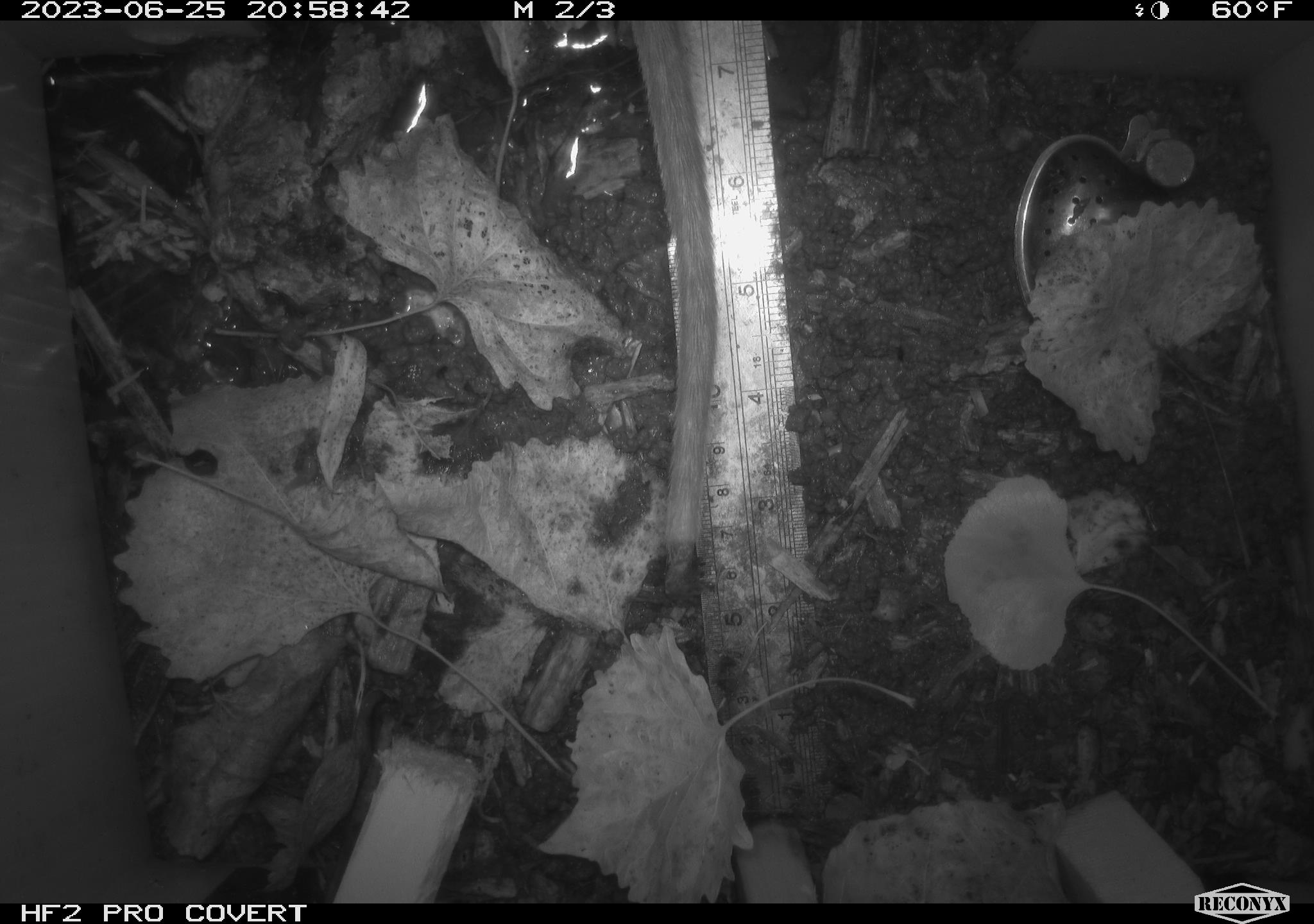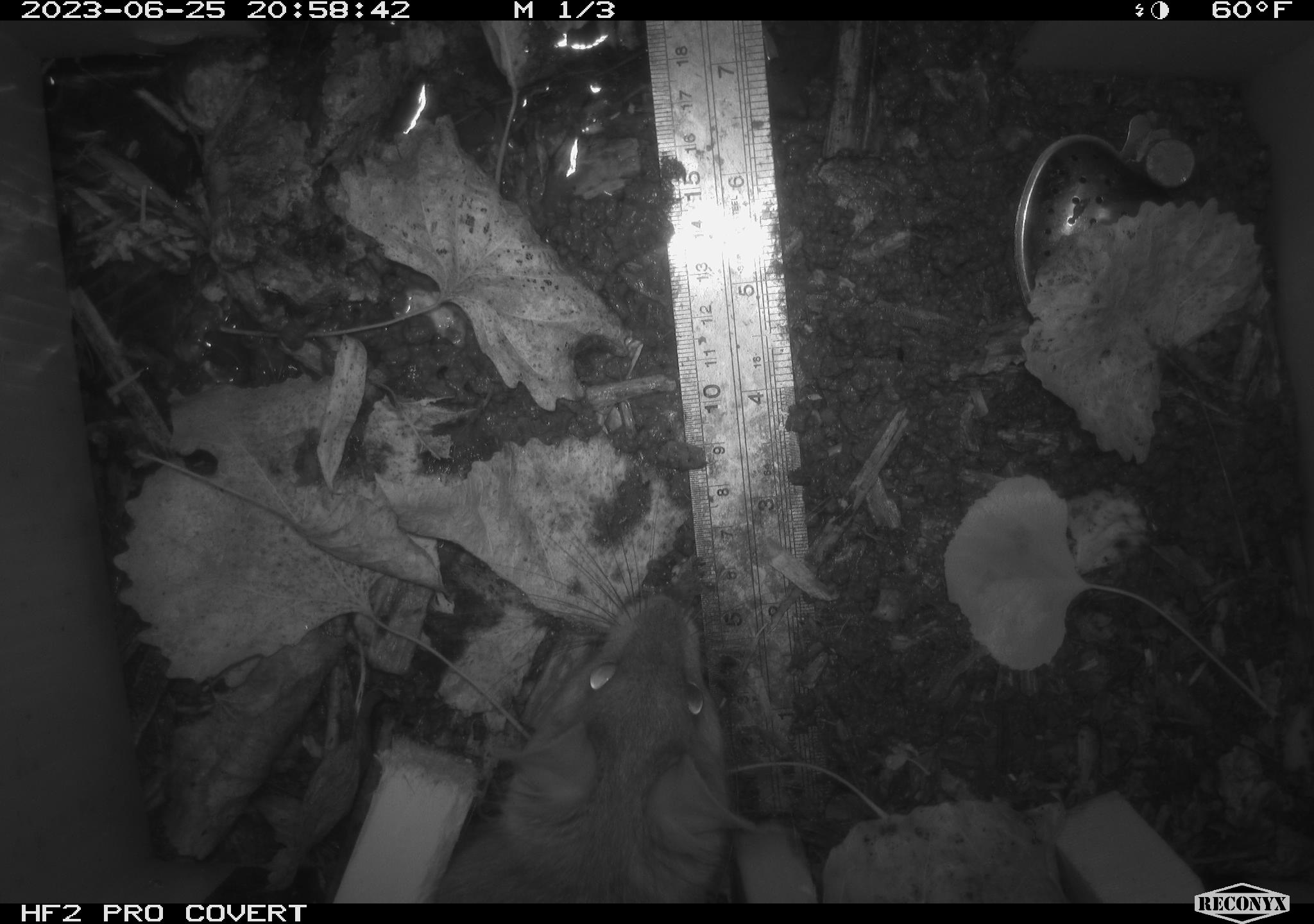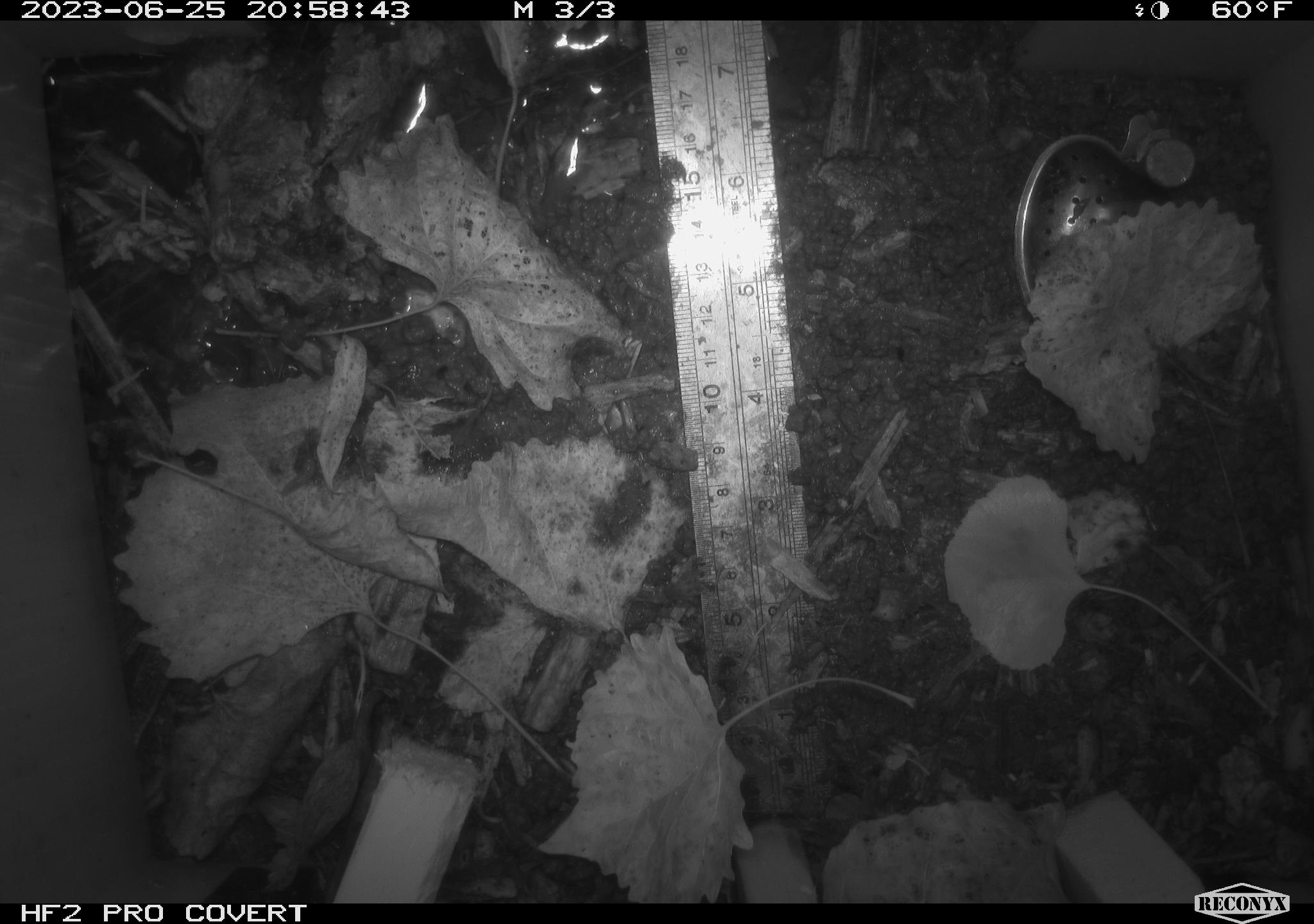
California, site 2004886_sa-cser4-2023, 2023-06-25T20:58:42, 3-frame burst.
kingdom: Animalia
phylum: Chordata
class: Mammalia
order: Rodentia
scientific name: Rodentia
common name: woodrat or rat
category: woodrat or rat species